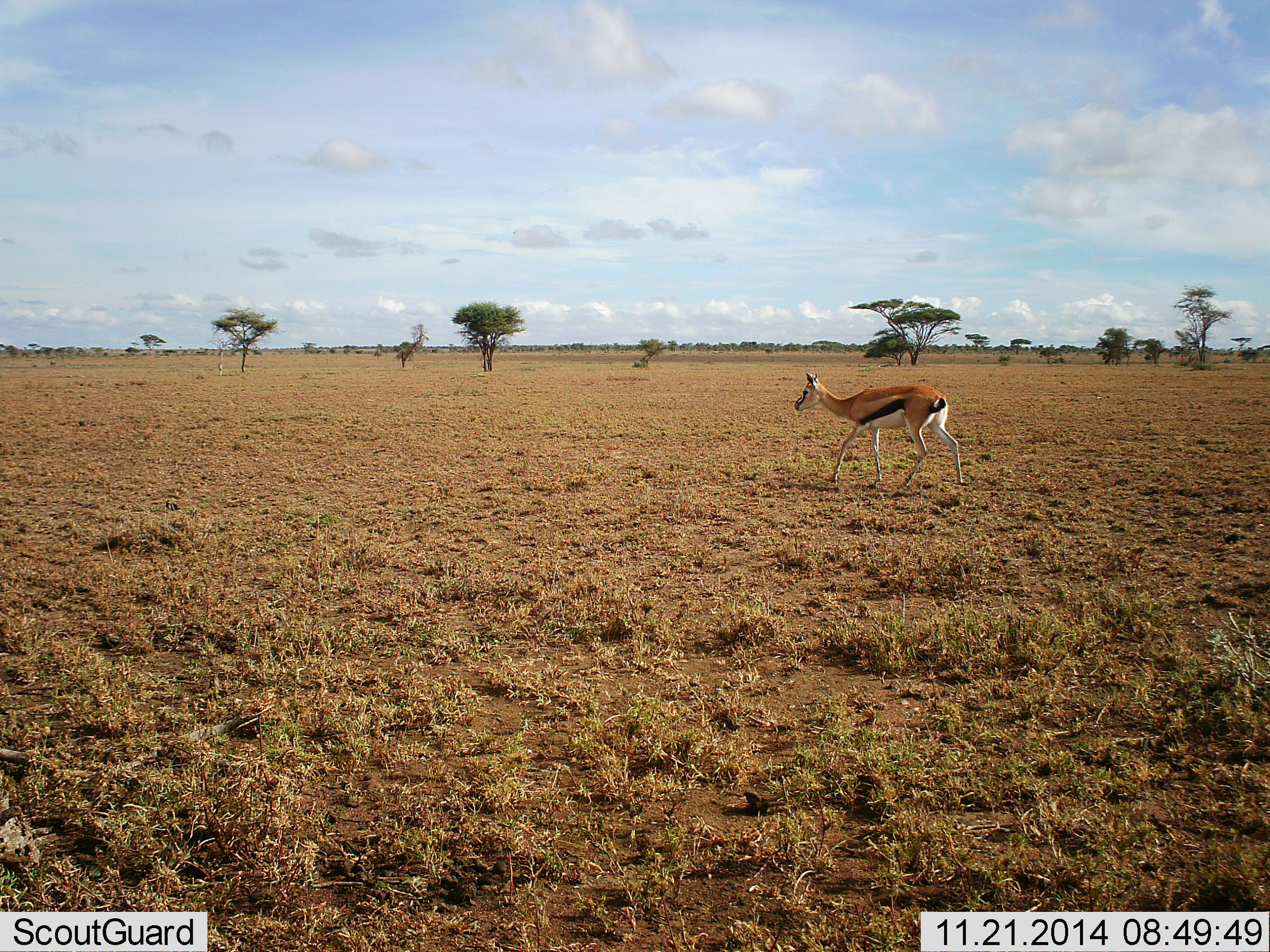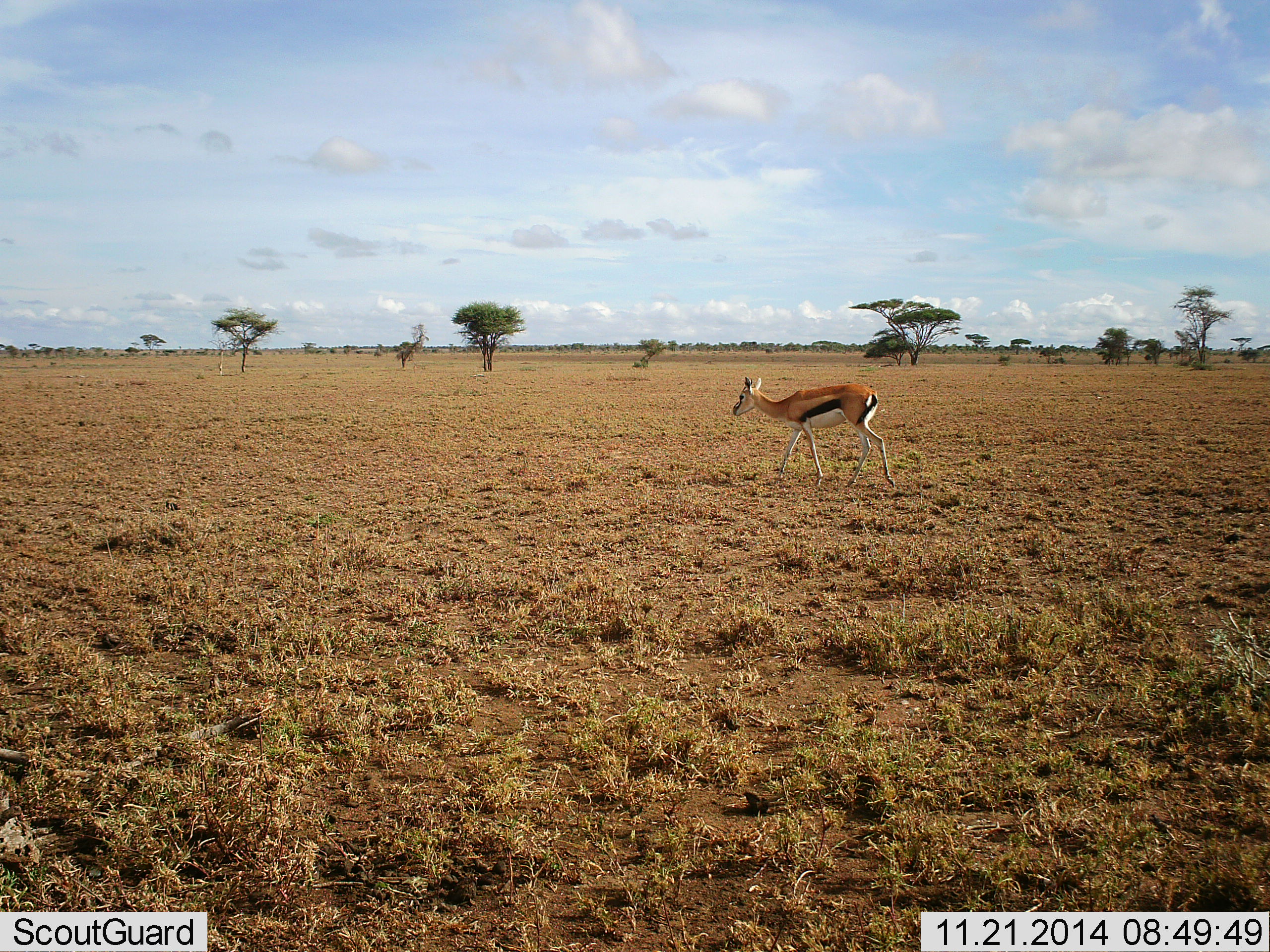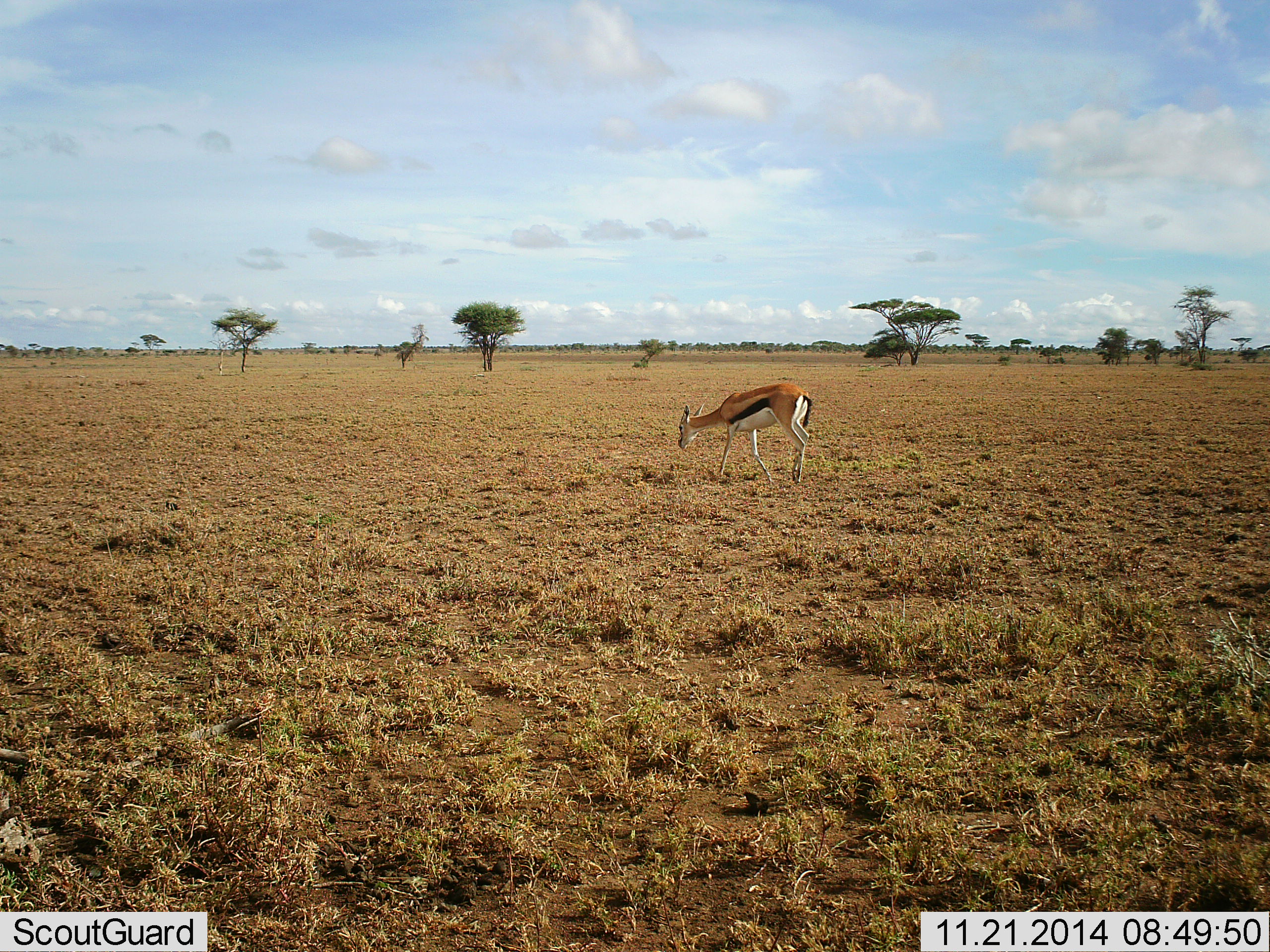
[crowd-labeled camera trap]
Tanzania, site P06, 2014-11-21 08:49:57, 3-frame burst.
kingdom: Animalia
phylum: Chordata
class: Mammalia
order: Artiodactyla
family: Bovidae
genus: Eudorcas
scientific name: Eudorcas thomsonii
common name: thomson's gazelle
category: gazellethomsons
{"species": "gazellethomsons (thomson's gazelle) (Eudorcas thomsonii)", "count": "1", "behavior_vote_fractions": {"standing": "30%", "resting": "0%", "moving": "80%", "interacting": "0%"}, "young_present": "0%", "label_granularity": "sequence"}